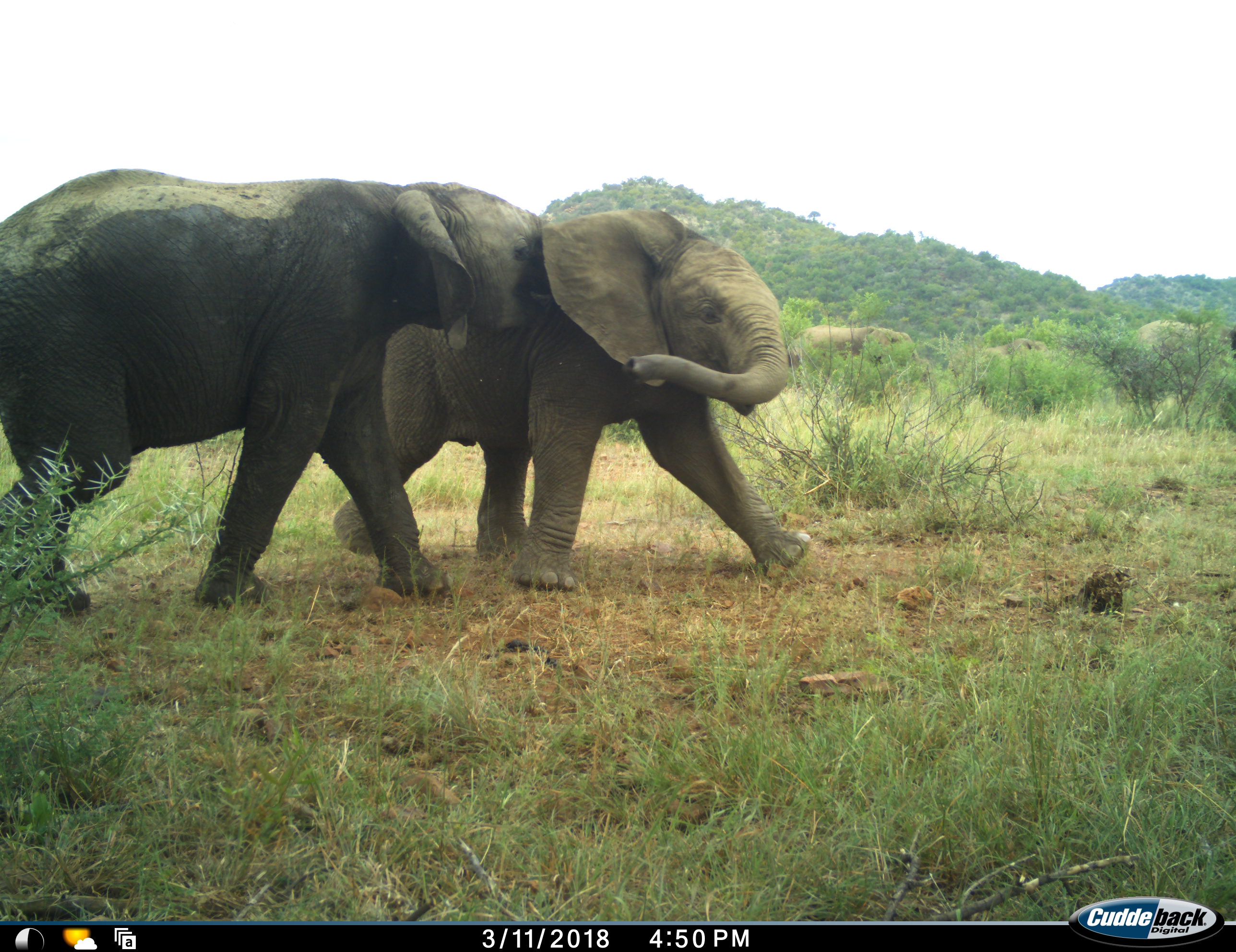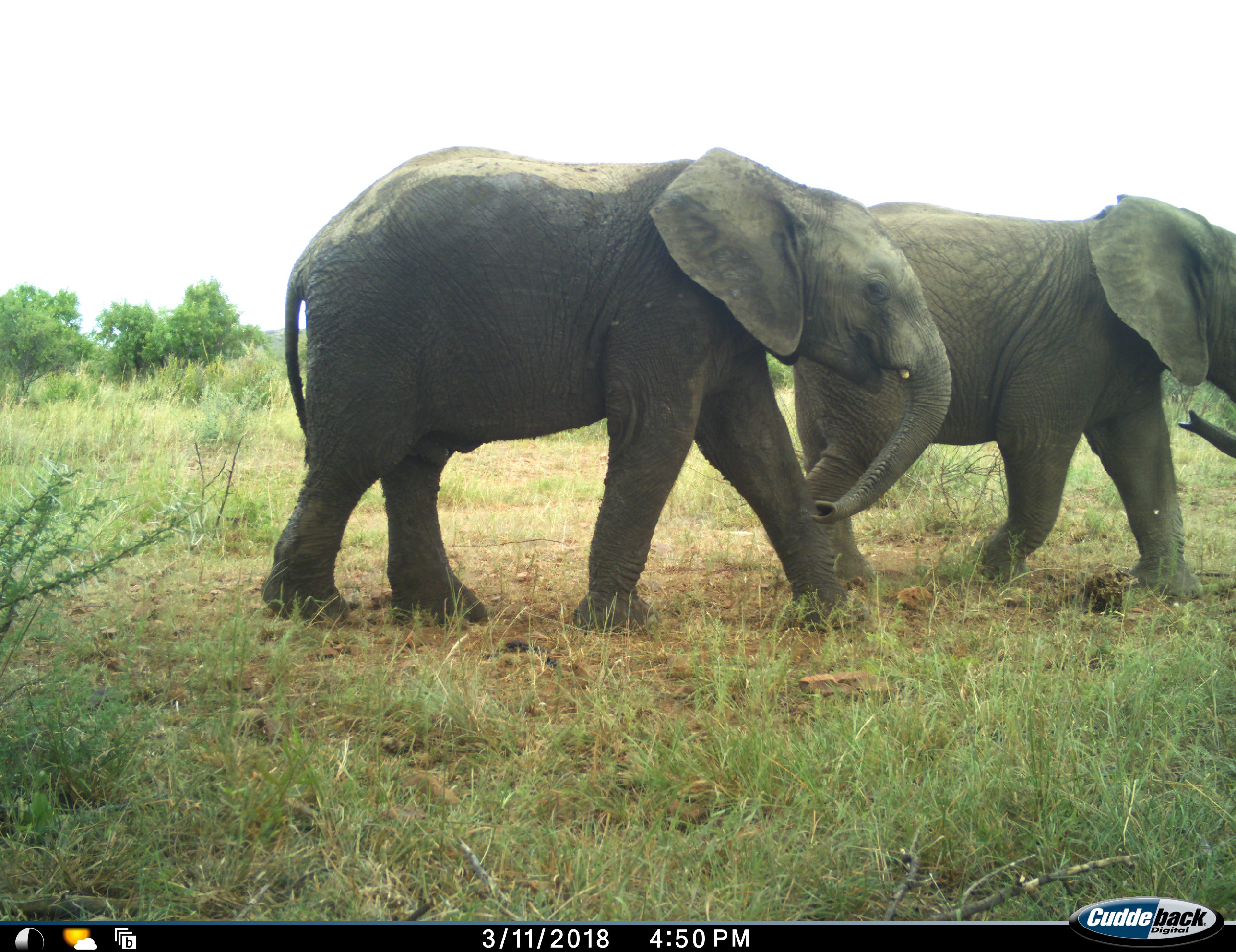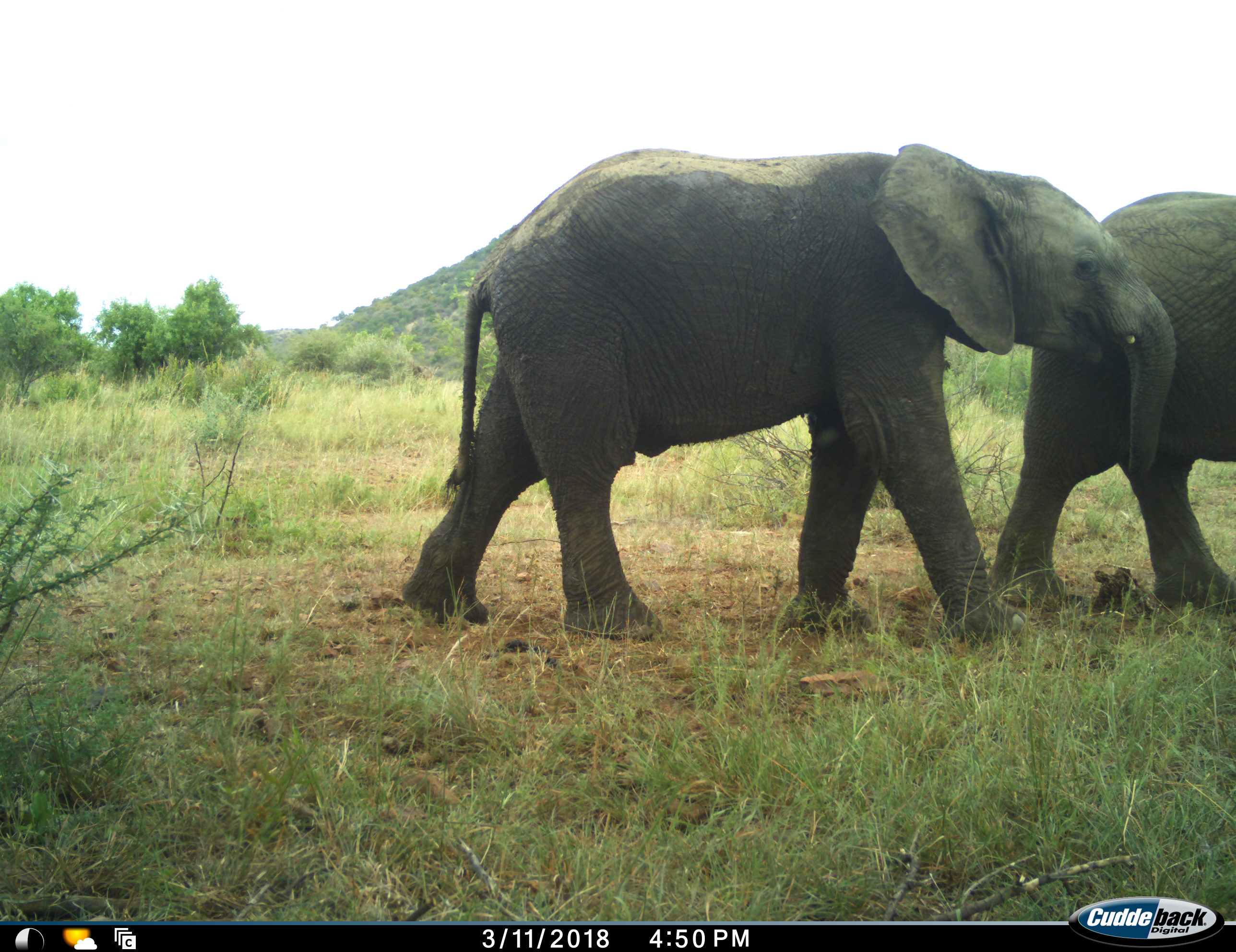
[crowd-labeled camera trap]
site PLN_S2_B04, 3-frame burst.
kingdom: Animalia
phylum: Chordata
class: Mammalia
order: Proboscidea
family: Elephantidae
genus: Loxodonta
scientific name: Loxodonta africana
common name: african bush elephant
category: elephant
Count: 5.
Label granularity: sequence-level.